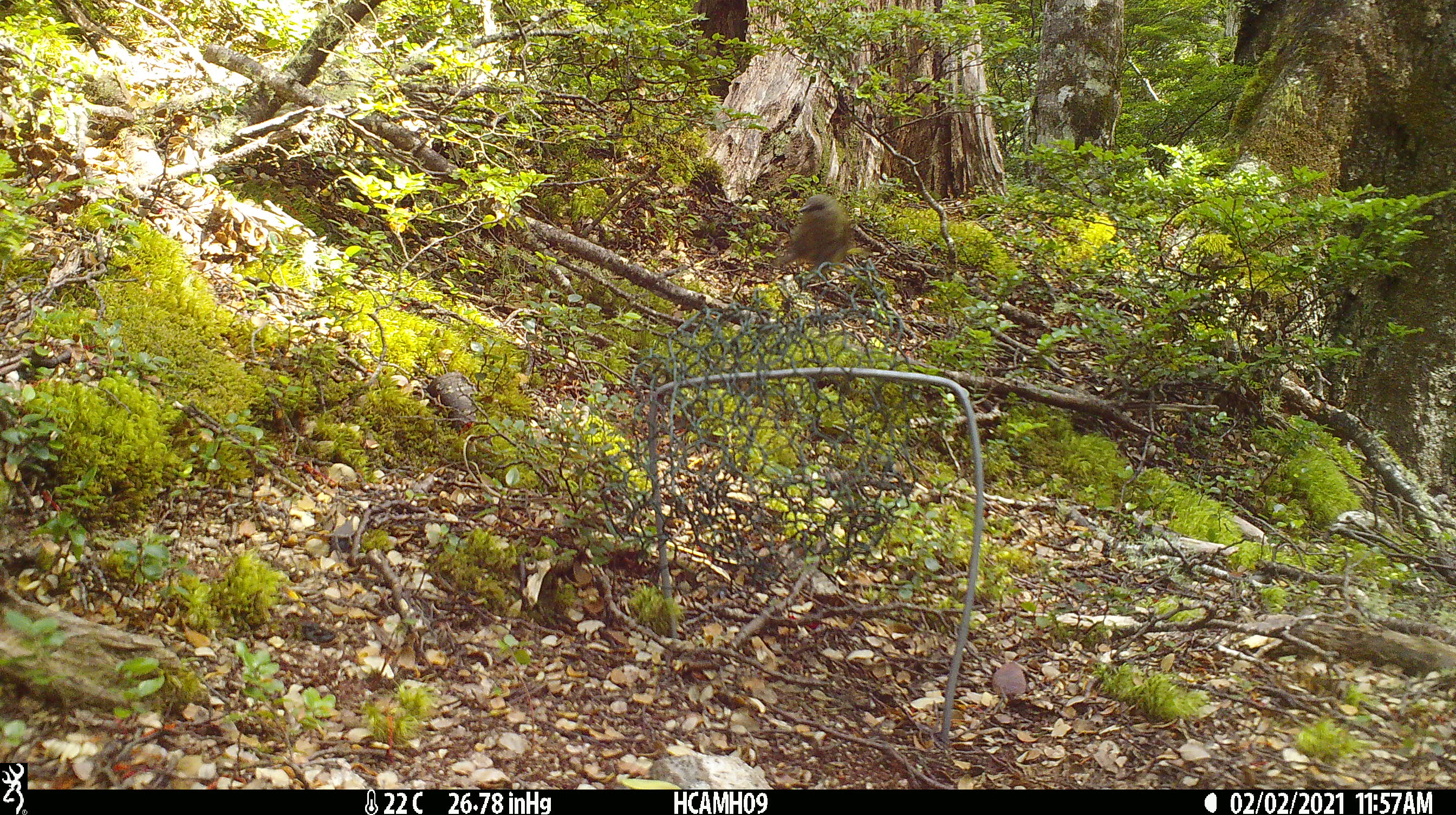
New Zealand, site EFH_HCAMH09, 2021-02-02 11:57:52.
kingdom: Animalia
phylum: Chordata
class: Aves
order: Passeriformes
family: Meliphagidae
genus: Anthornis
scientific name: Anthornis melanura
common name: new zealand bellbird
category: bellbird